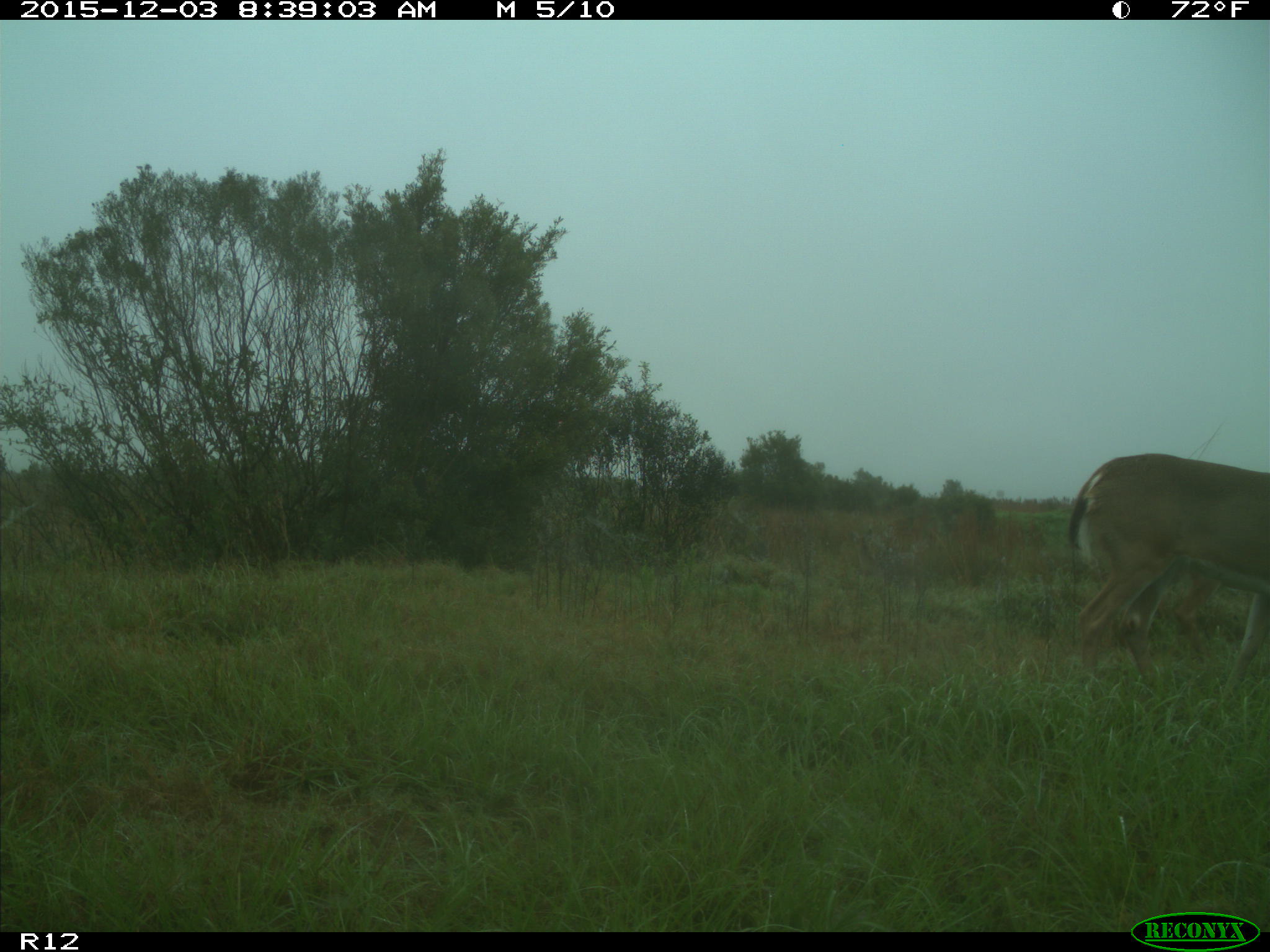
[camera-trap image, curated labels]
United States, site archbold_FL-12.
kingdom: Animalia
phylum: Chordata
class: Mammalia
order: Artiodactyla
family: Cervidae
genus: Odocoileus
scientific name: Odocoileus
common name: deer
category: unidentified deer